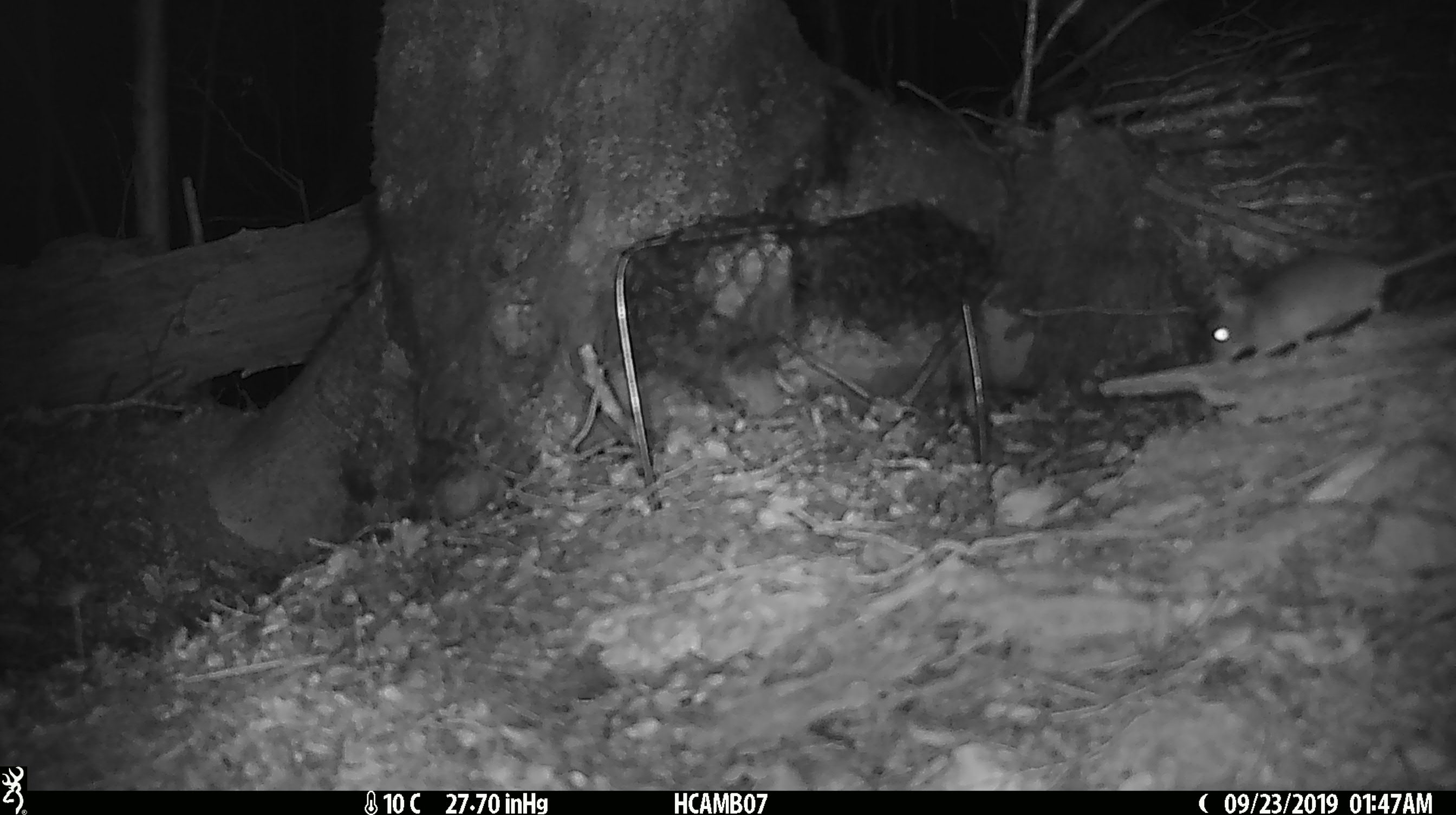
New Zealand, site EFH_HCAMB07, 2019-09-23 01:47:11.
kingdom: Animalia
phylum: Chordata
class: Mammalia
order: Rodentia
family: Muridae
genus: Mus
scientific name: Mus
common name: mouse